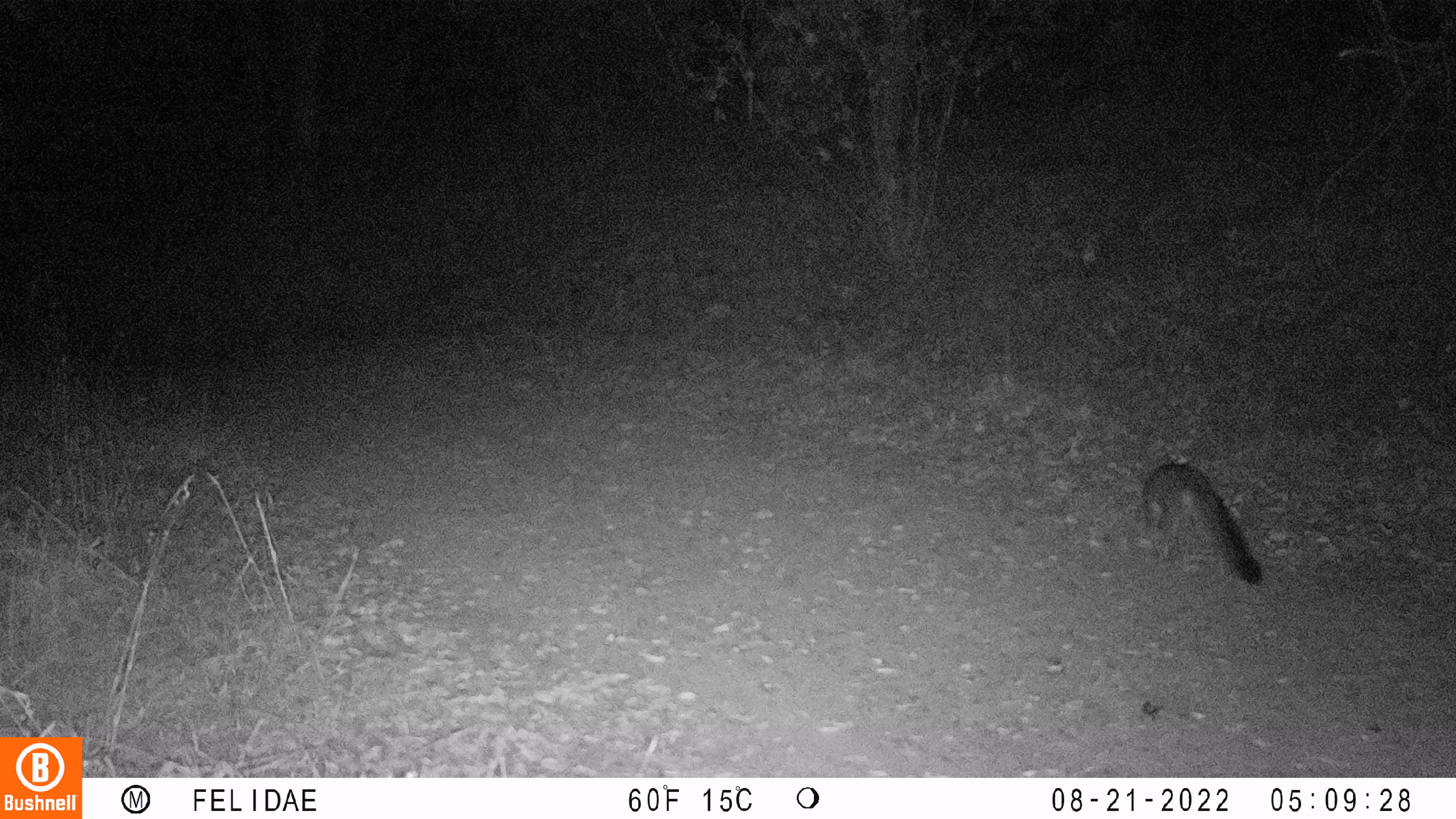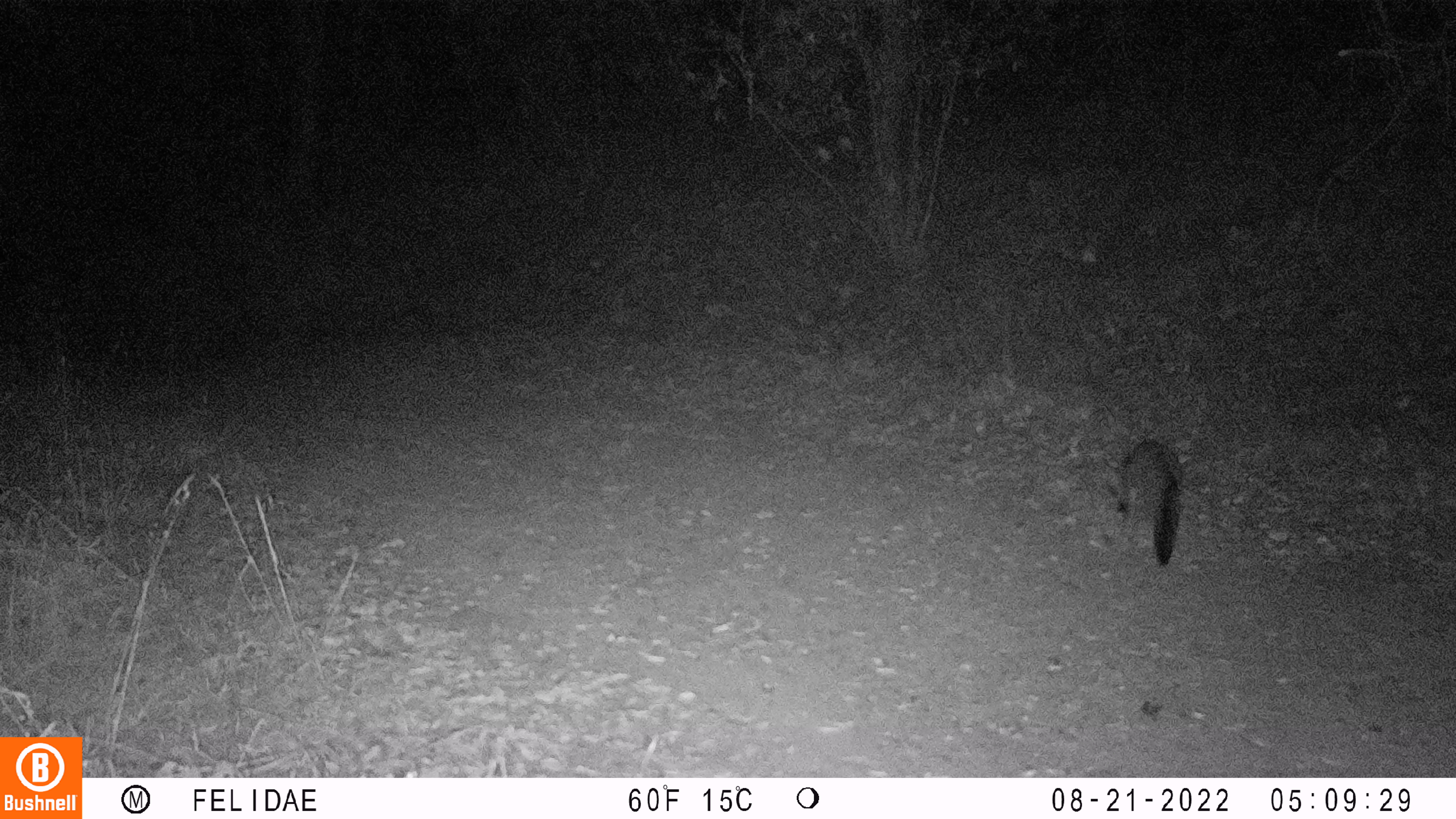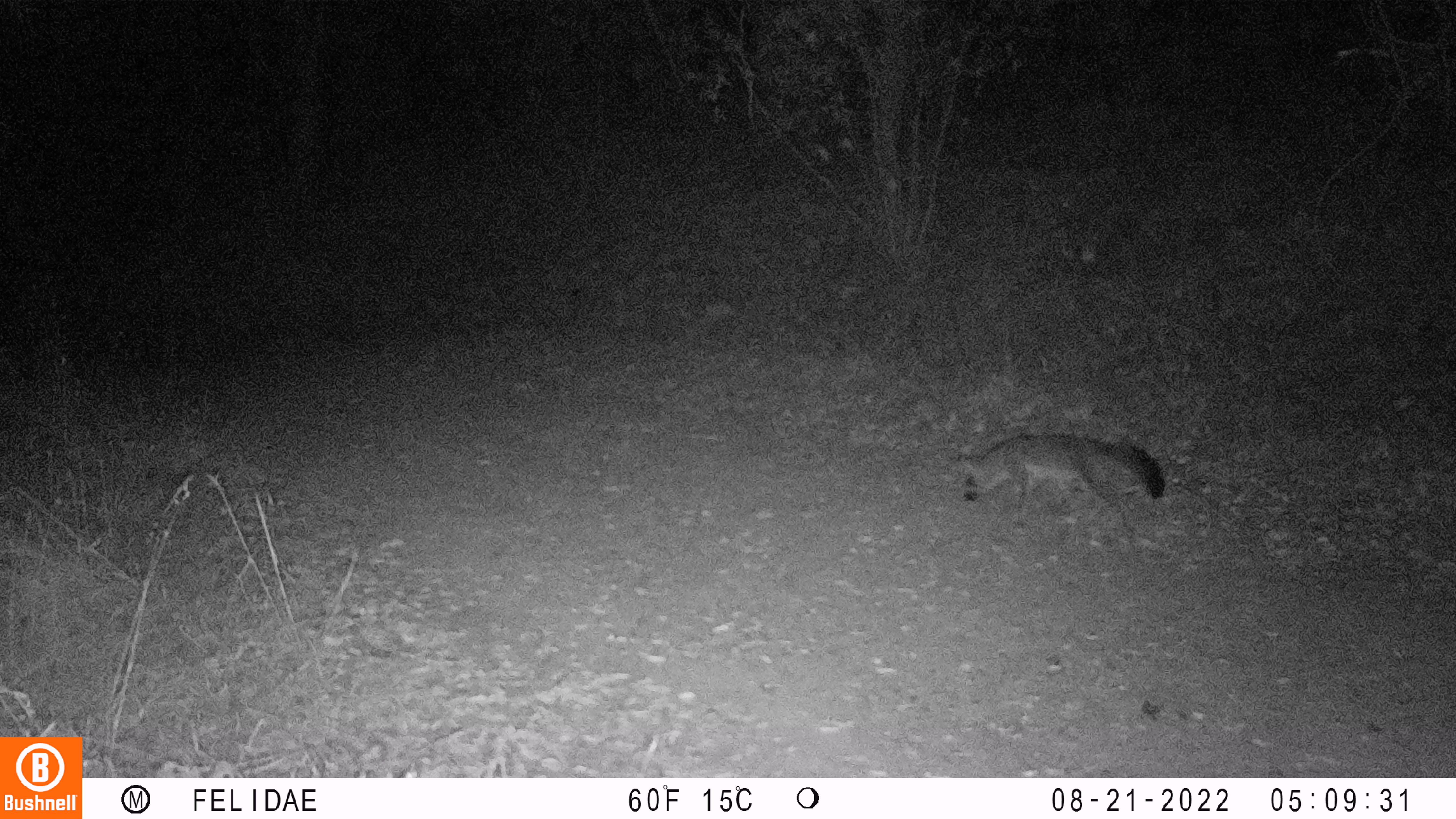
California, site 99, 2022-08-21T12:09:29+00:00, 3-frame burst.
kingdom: Animalia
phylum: Chordata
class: Mammalia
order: Carnivora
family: Canidae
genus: Urocyon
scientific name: Urocyon cinereoargenteus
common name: gray fox